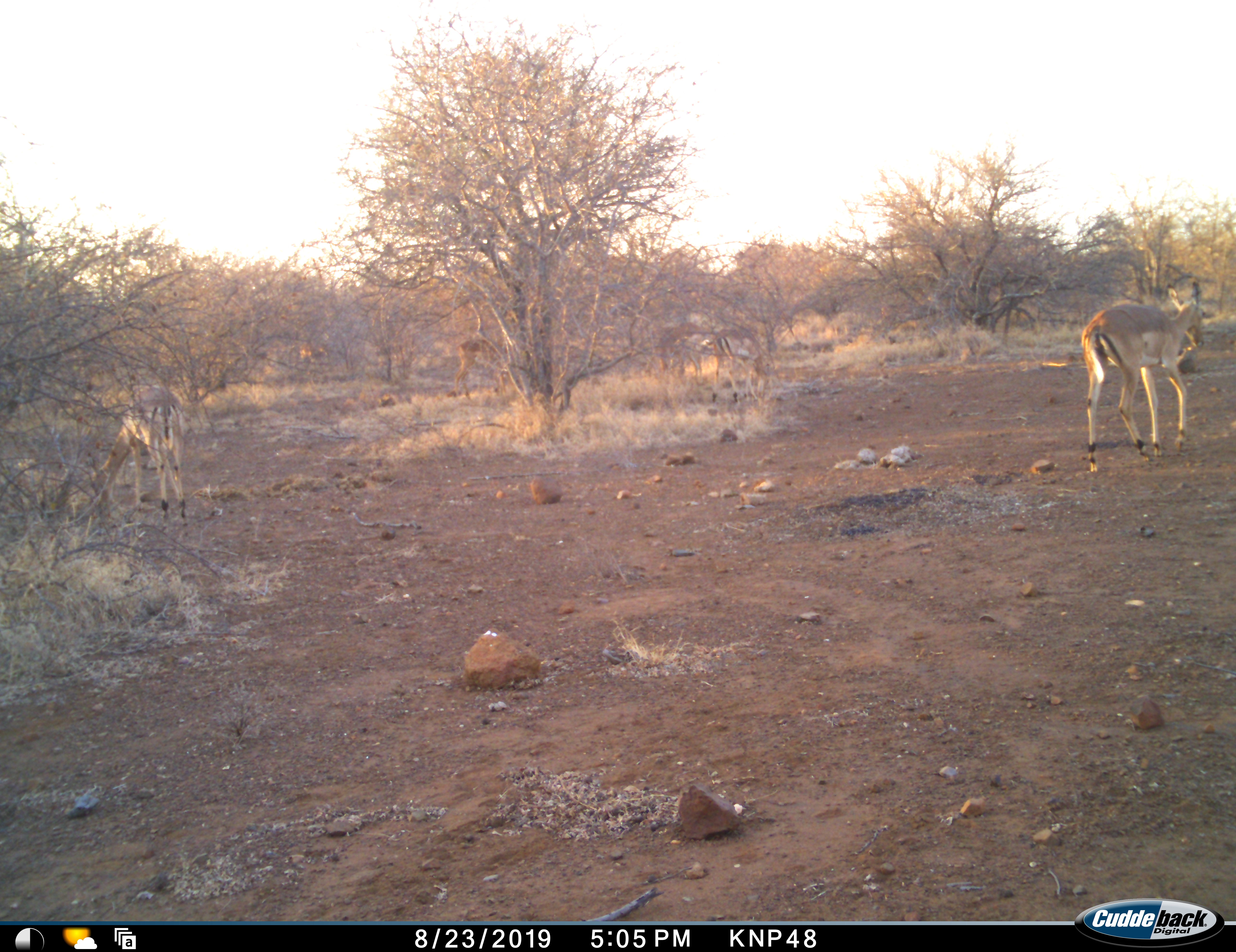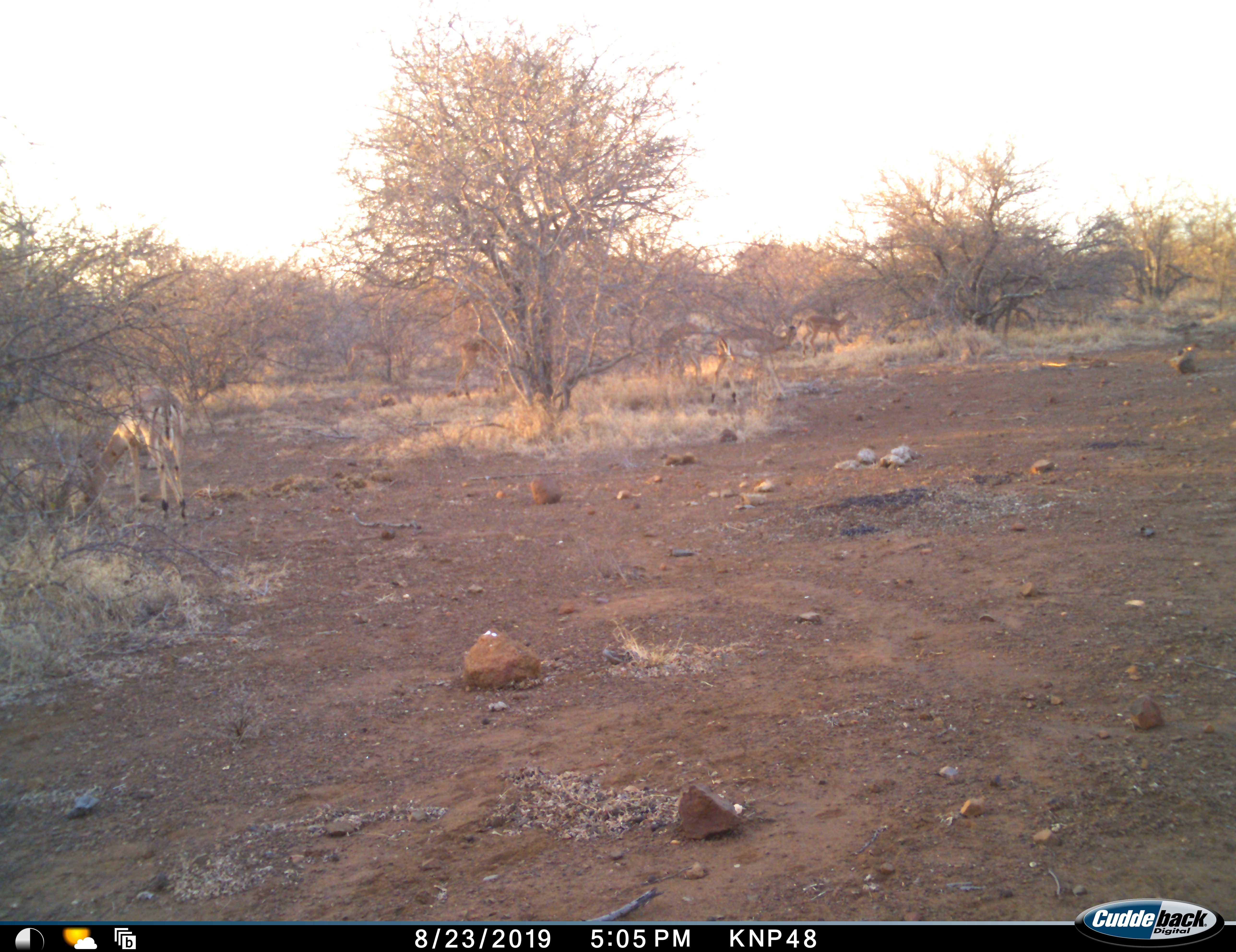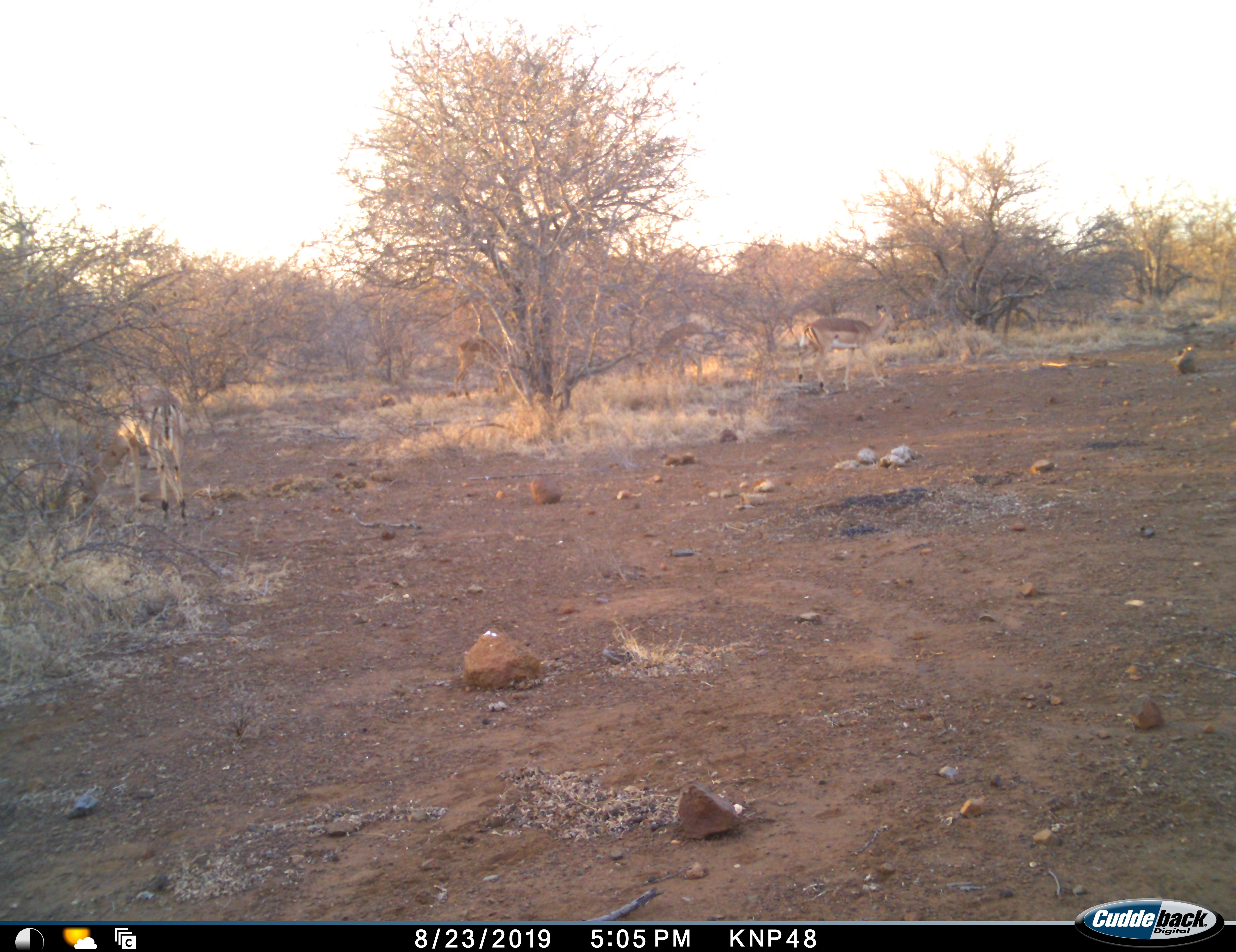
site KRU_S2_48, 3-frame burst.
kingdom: Animalia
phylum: Chordata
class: Mammalia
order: Artiodactyla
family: Bovidae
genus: Aepyceros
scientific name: Aepyceros melampus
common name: impala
Impala (Aepyceros melampus), count 6. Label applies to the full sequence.